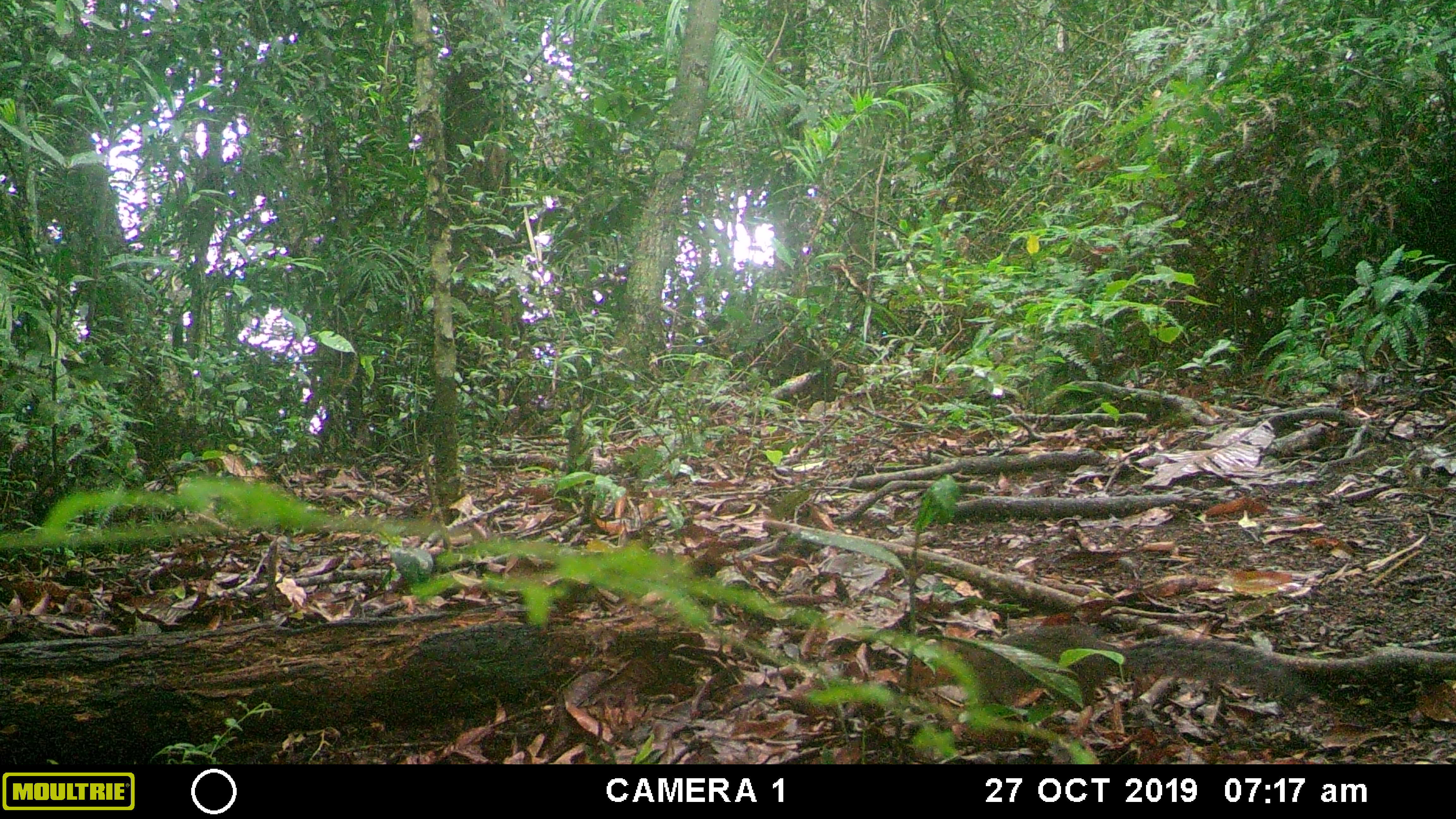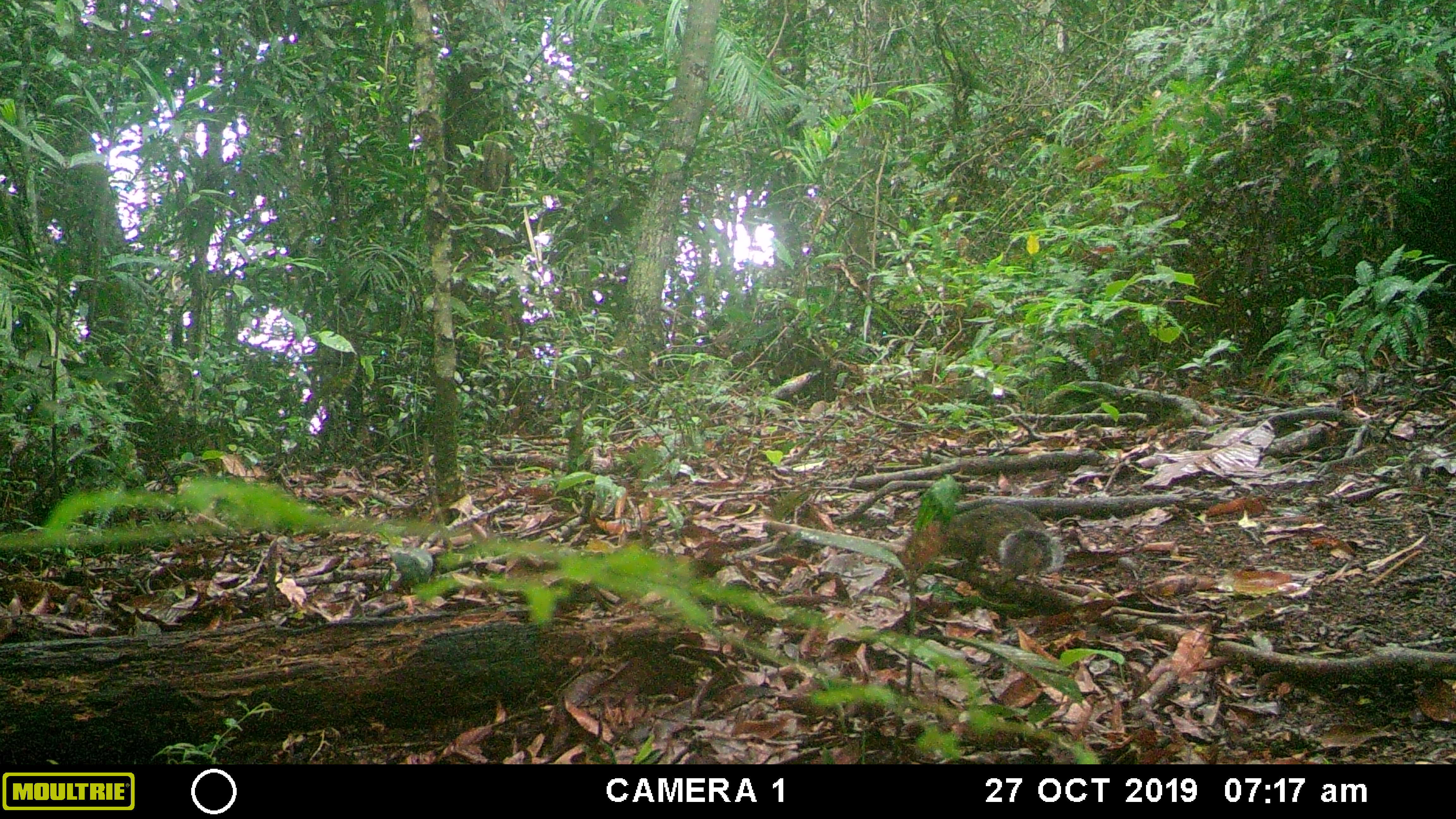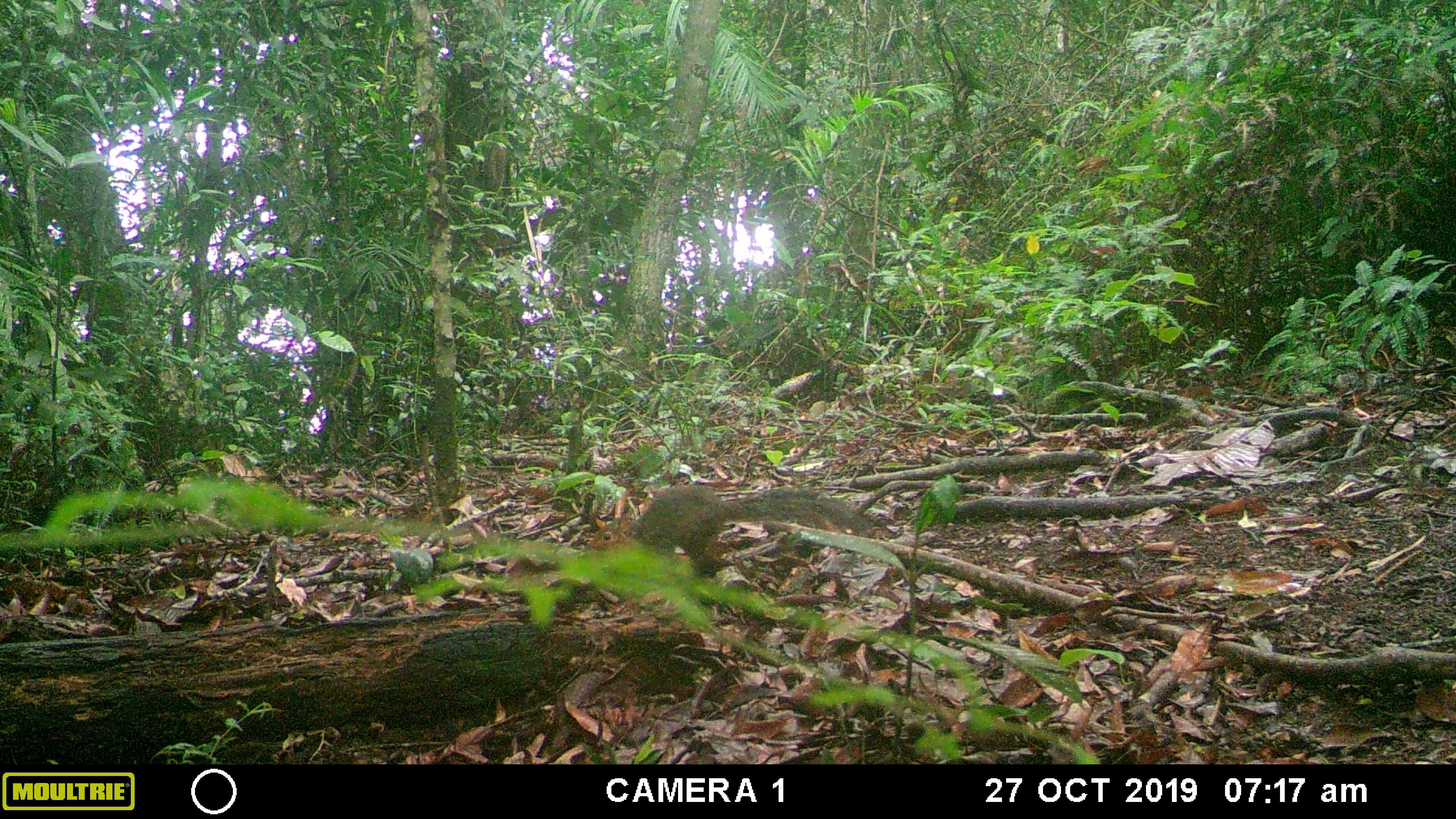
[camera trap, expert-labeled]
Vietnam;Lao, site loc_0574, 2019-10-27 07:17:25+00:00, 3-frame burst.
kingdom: Animalia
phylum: Chordata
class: Mammalia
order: Rodentia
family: Sciuridae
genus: Dremomys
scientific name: Dremomys rufigenis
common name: red-cheeked squirrel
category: red cheeked squirrel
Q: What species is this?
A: Red cheeked squirrel (red-cheeked squirrel) (Dremomys rufigenis).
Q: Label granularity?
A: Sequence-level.